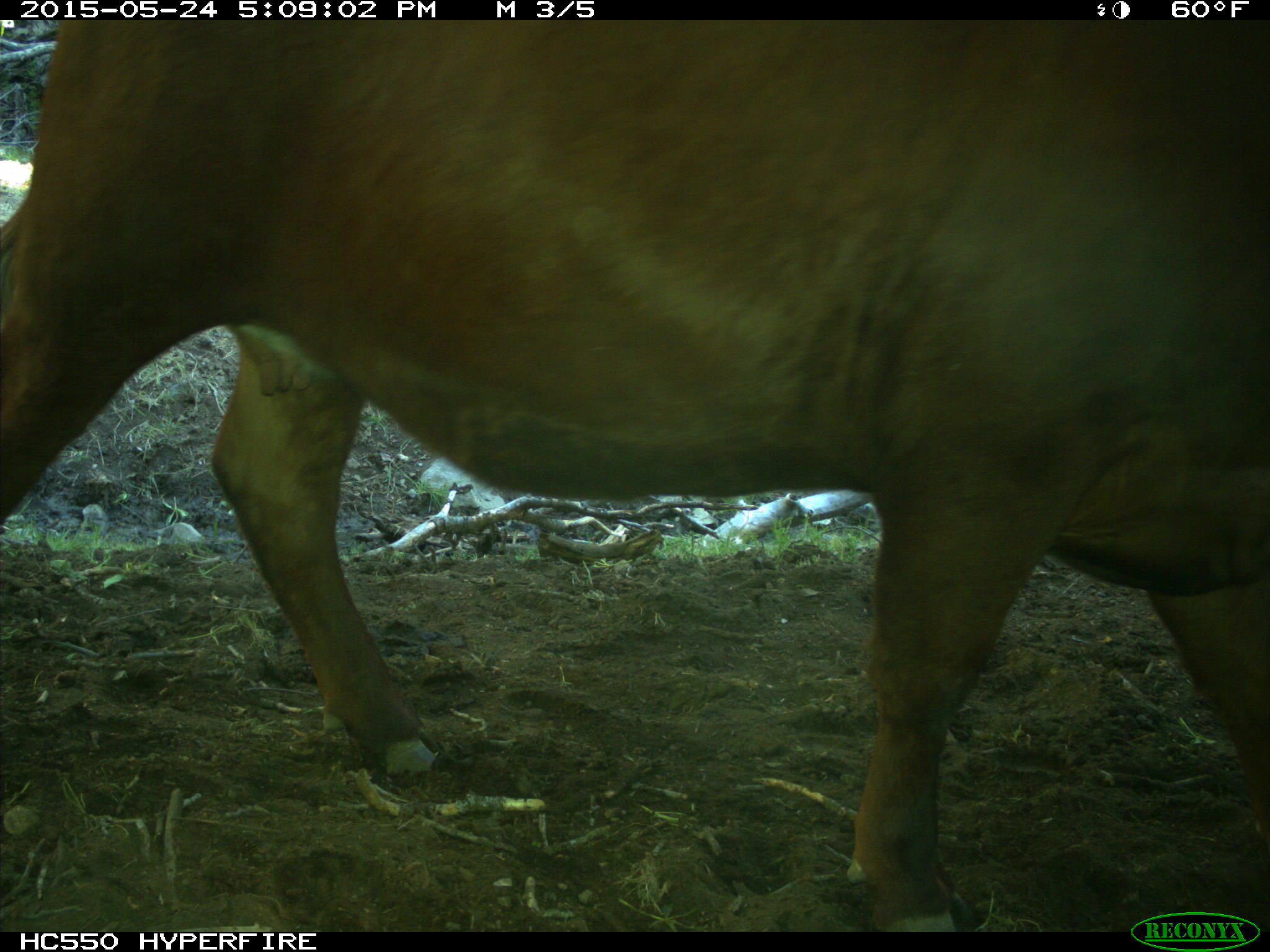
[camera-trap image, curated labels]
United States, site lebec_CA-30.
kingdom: Animalia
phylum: Chordata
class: Mammalia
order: Artiodactyla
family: Bovidae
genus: Bos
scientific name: Bos taurus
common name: domestic cow